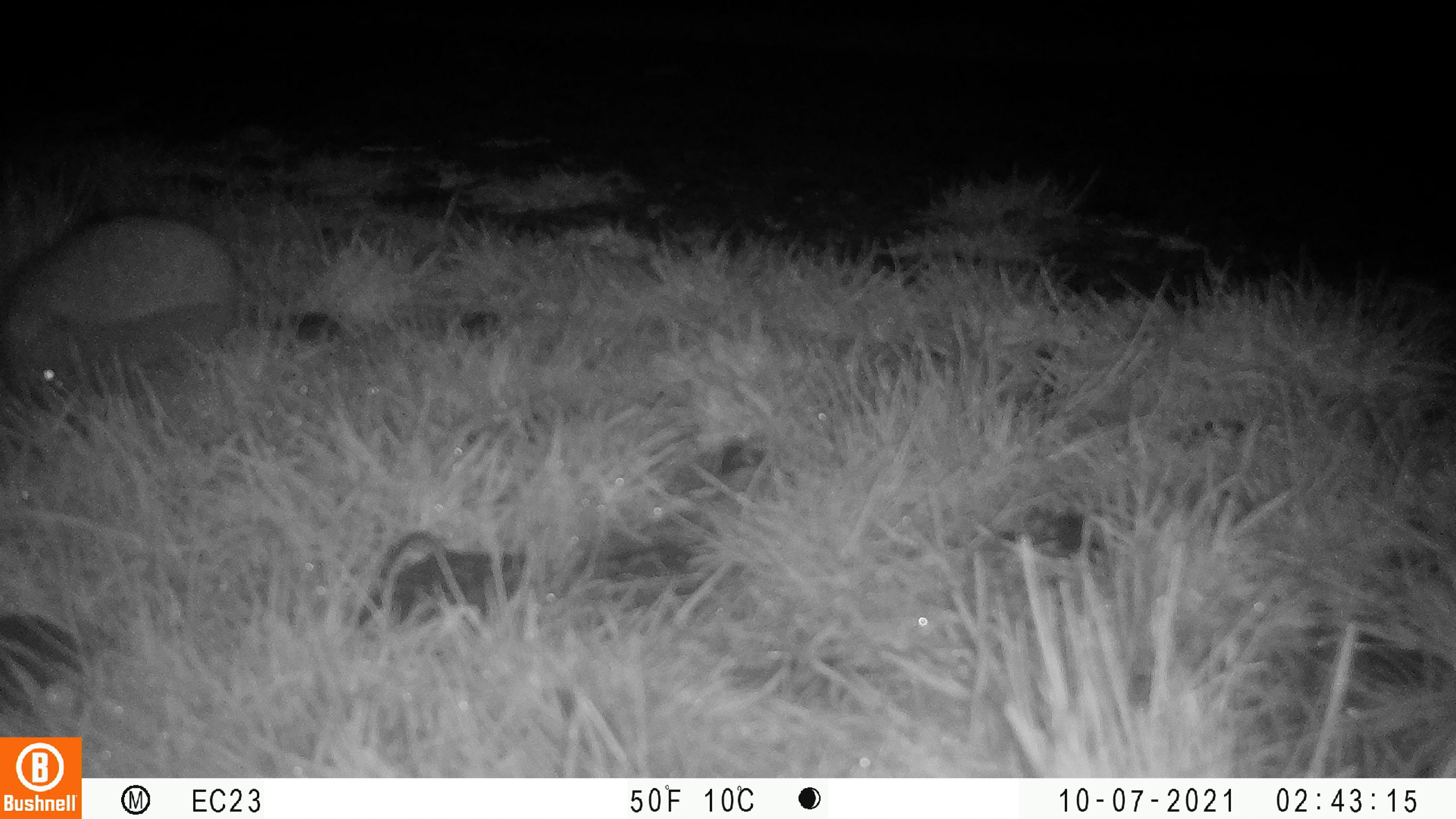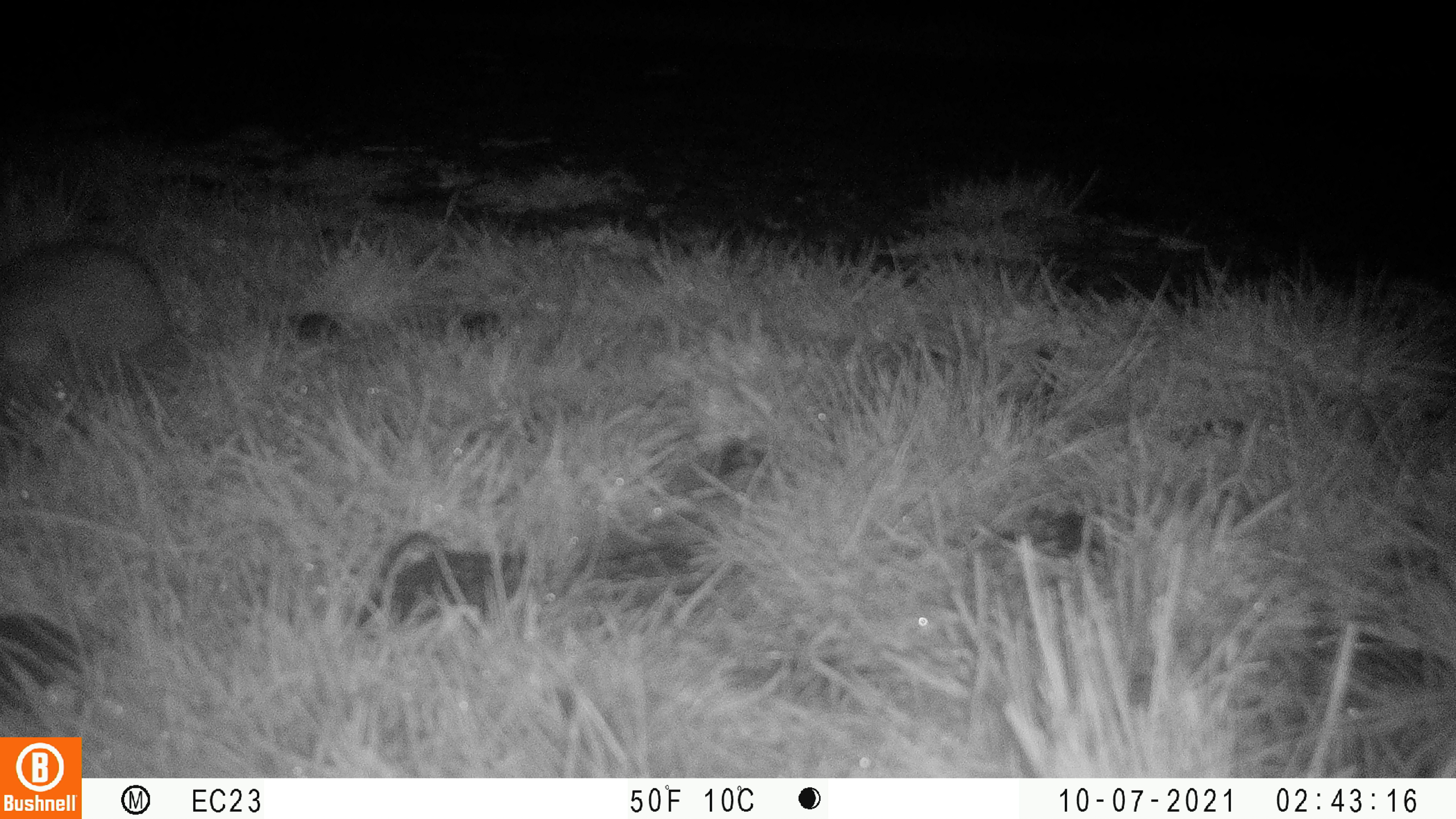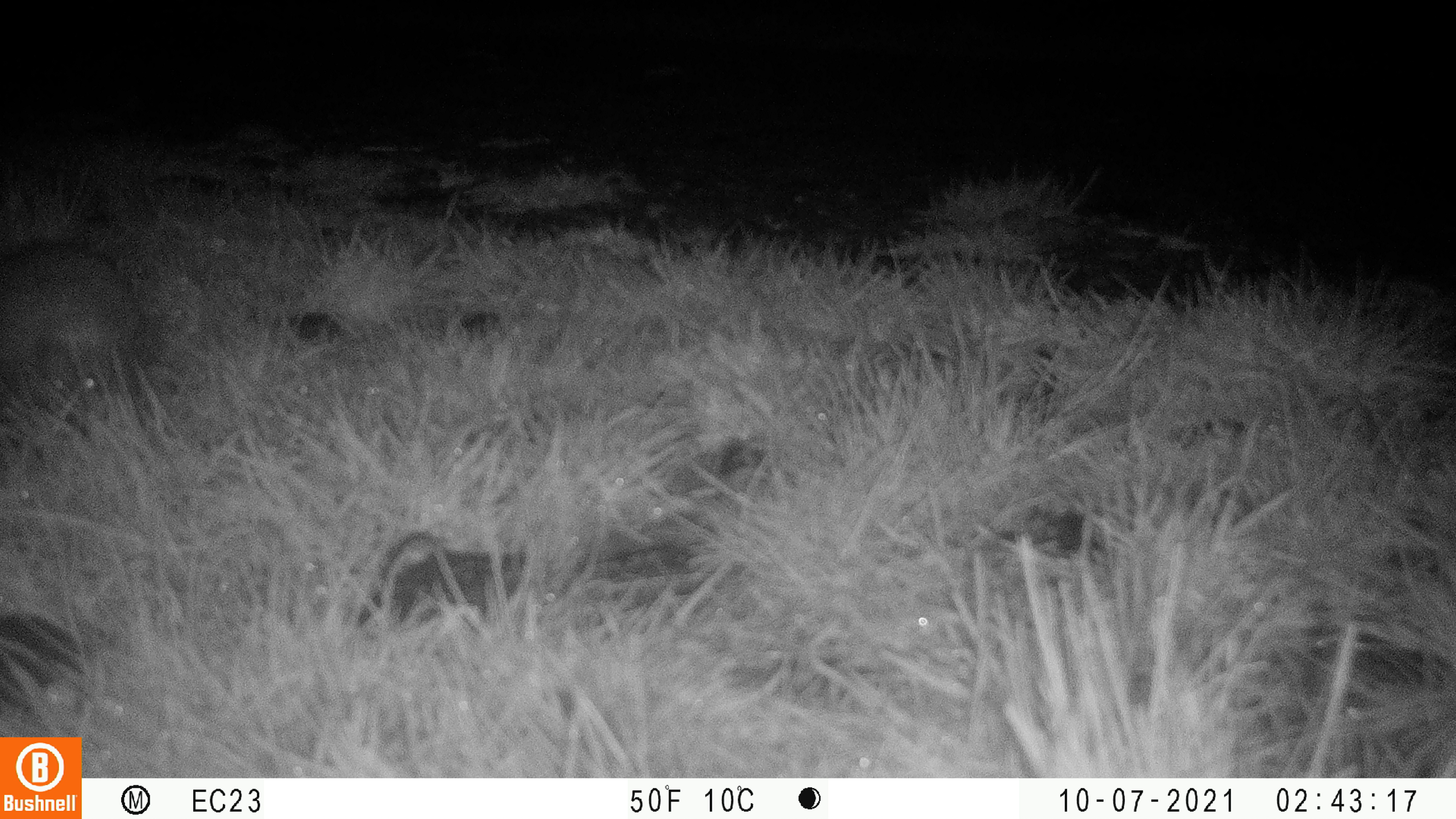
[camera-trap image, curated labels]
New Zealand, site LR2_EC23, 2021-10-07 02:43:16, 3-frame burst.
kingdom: Animalia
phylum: Chordata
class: Mammalia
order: Eulipotyphla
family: Erinaceidae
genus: Erinaceus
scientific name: Erinaceus europaeus europaeus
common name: european hedgehog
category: hedgehog